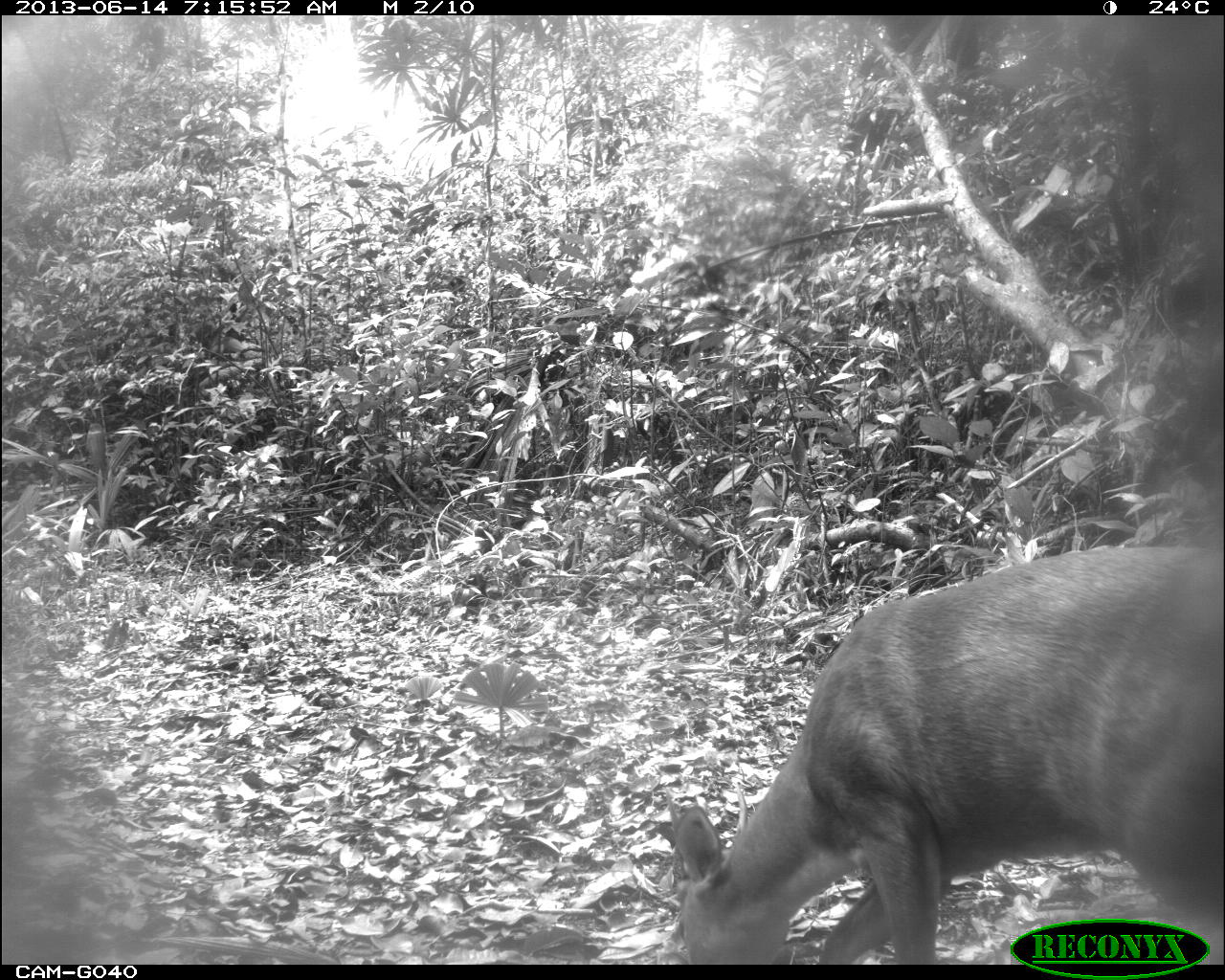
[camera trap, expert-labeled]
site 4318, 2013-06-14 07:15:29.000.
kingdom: Animalia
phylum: Chordata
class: Mammalia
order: Artiodactyla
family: Cervidae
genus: Mazama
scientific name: Mazama temama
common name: central american red brocket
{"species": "Mazama temama (central american red brocket)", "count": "1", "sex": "male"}